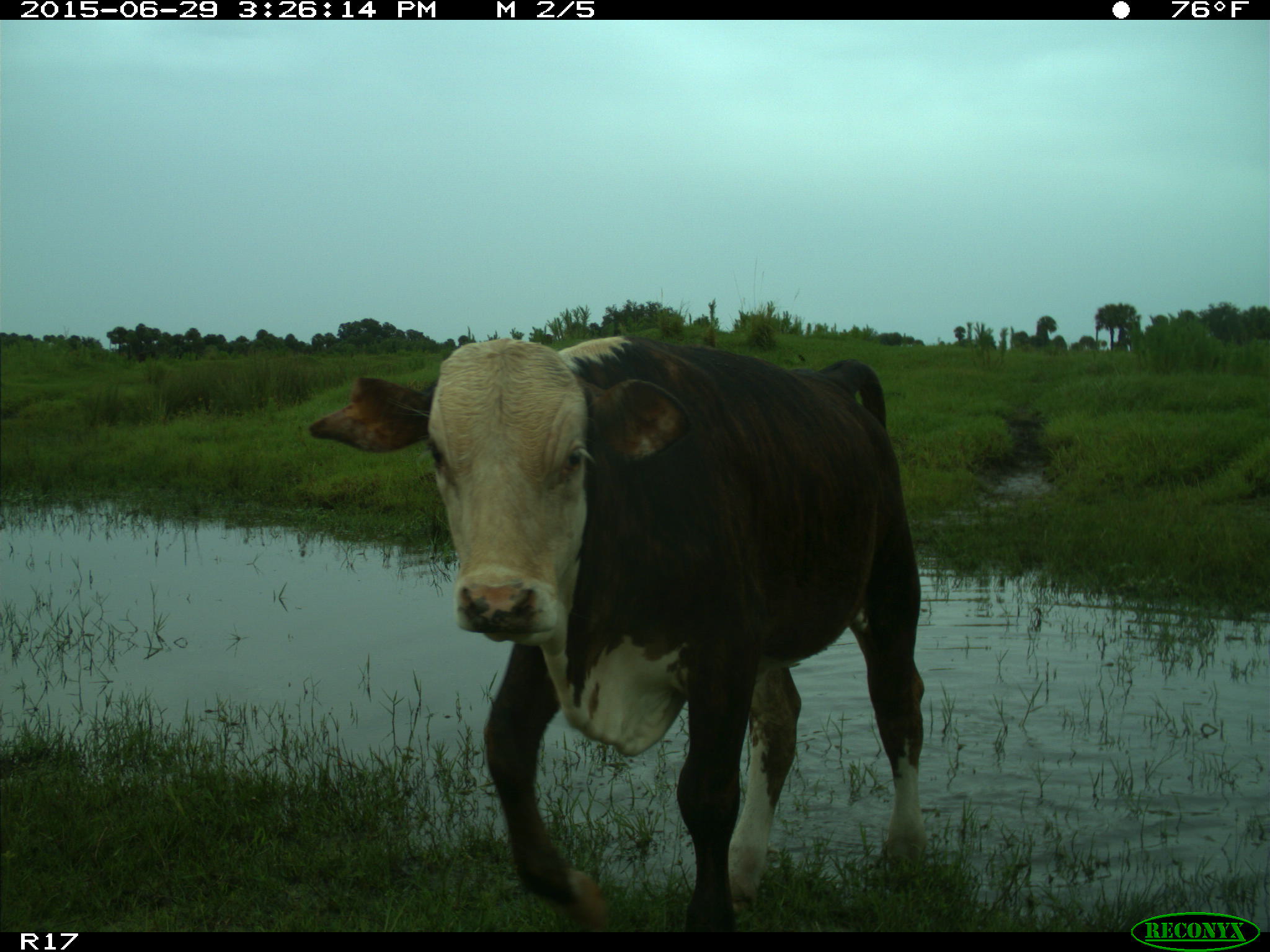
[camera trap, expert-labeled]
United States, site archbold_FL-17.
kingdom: Animalia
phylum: Chordata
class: Mammalia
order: Artiodactyla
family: Bovidae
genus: Bos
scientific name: Bos taurus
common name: domestic cow